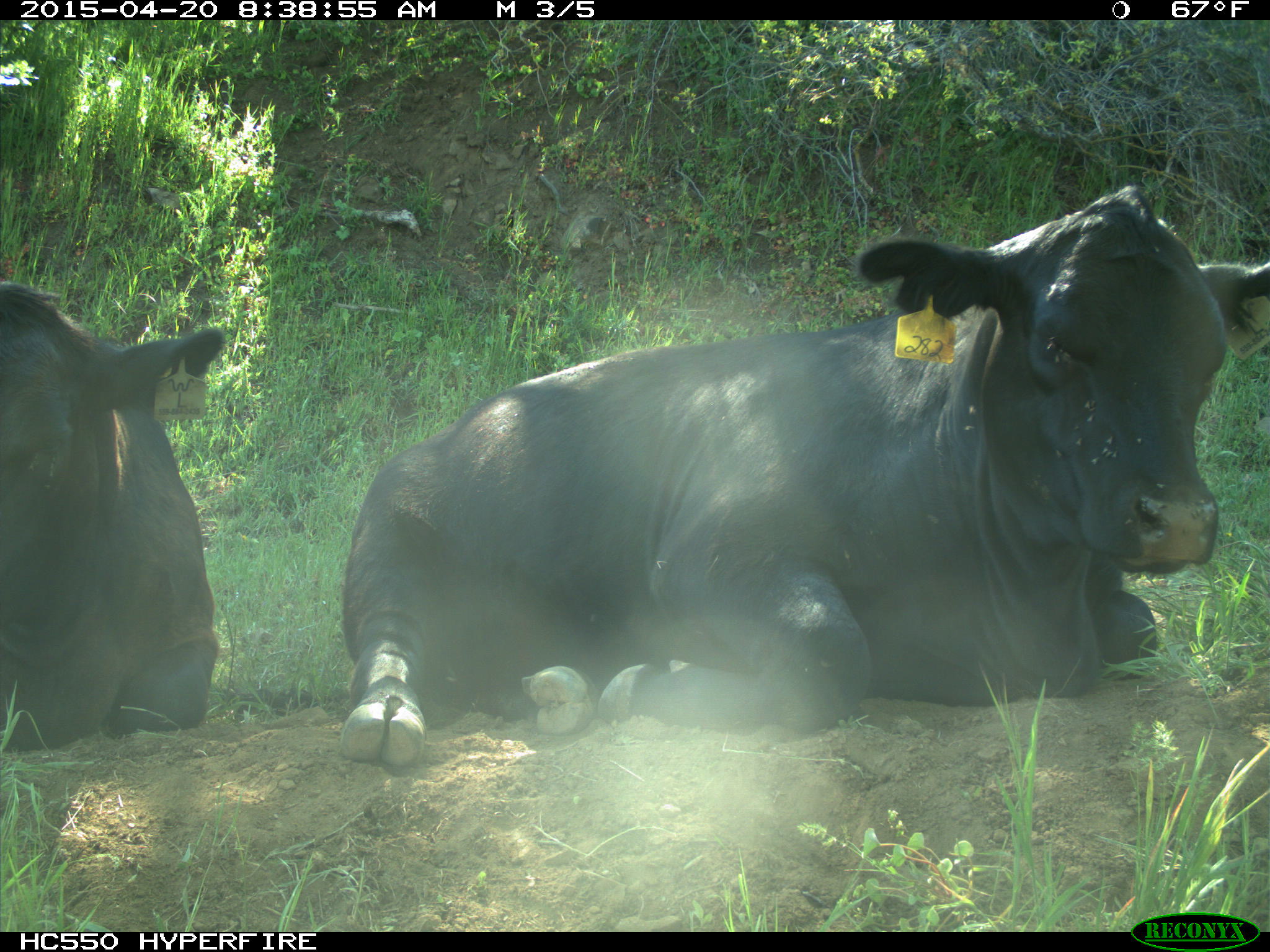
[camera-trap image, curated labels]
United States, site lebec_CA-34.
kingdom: Animalia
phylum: Chordata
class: Mammalia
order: Artiodactyla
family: Bovidae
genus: Bos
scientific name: Bos taurus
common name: domestic cow